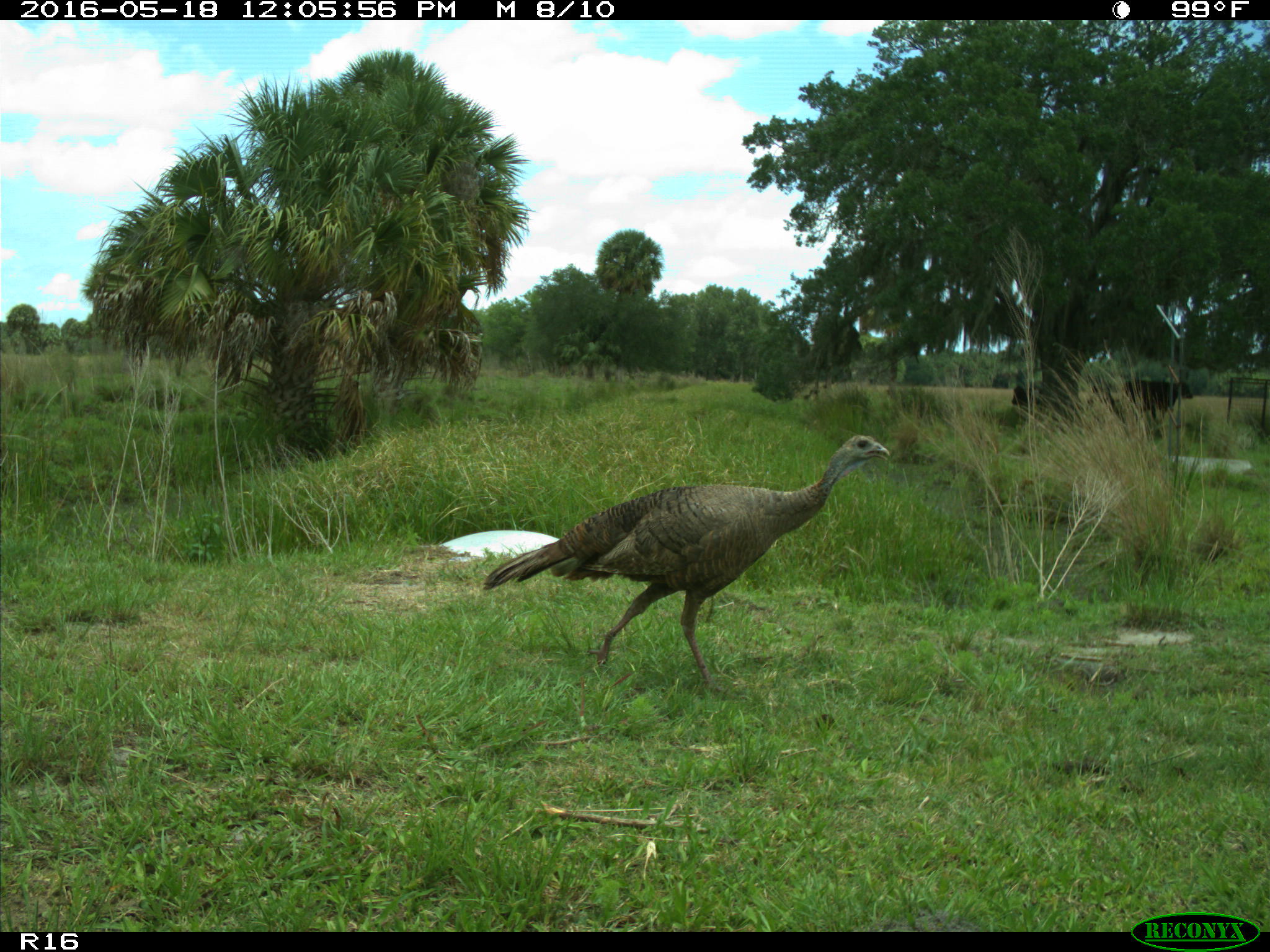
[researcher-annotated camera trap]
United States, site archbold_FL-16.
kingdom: Animalia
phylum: Chordata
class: Mammalia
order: Artiodactyla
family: Bovidae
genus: Bos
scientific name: Bos taurus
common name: domestic cow